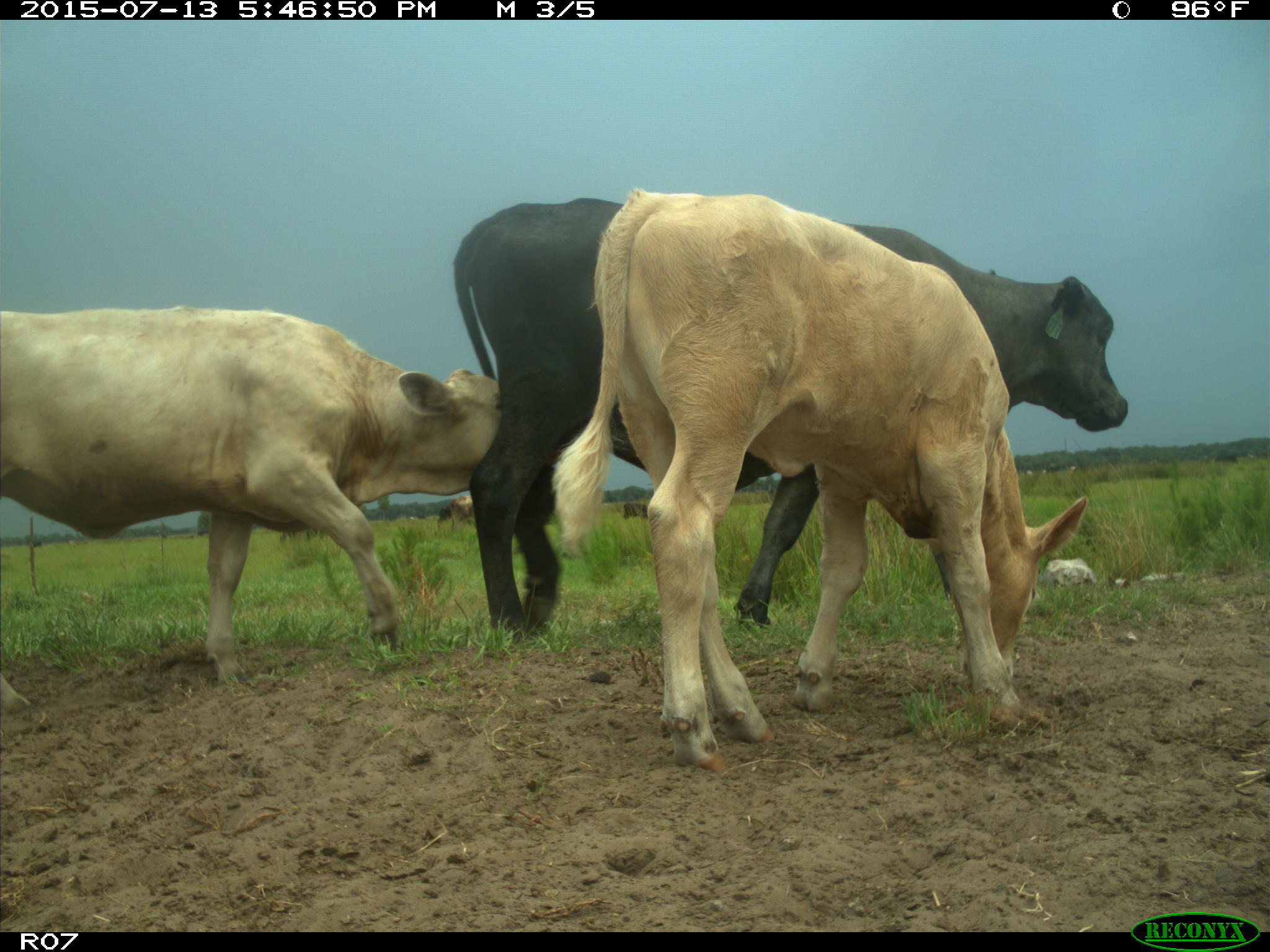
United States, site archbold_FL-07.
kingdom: Animalia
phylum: Chordata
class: Mammalia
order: Artiodactyla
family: Bovidae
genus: Bos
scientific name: Bos taurus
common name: domestic cow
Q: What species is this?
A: Bos taurus (domestic cow).